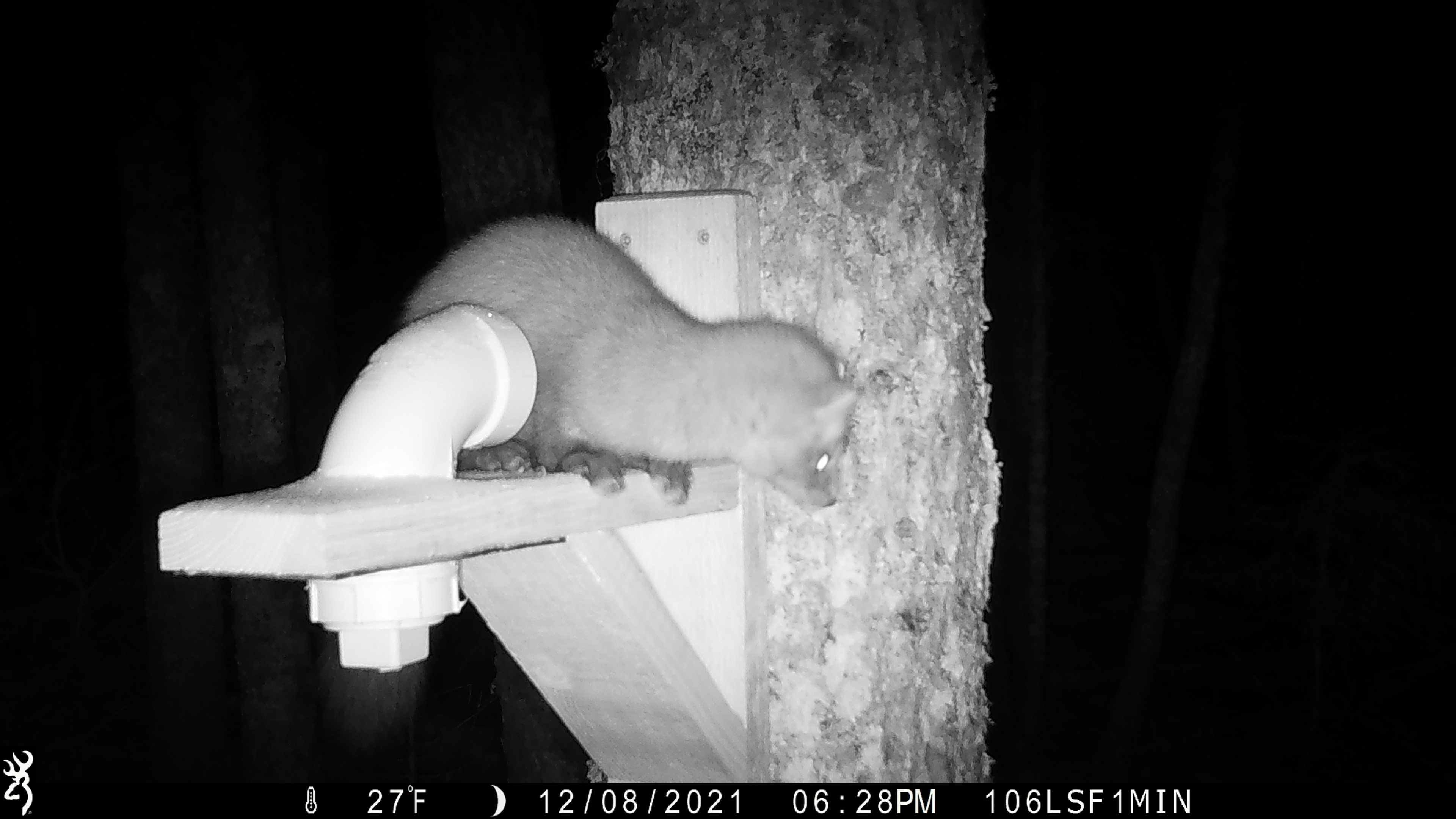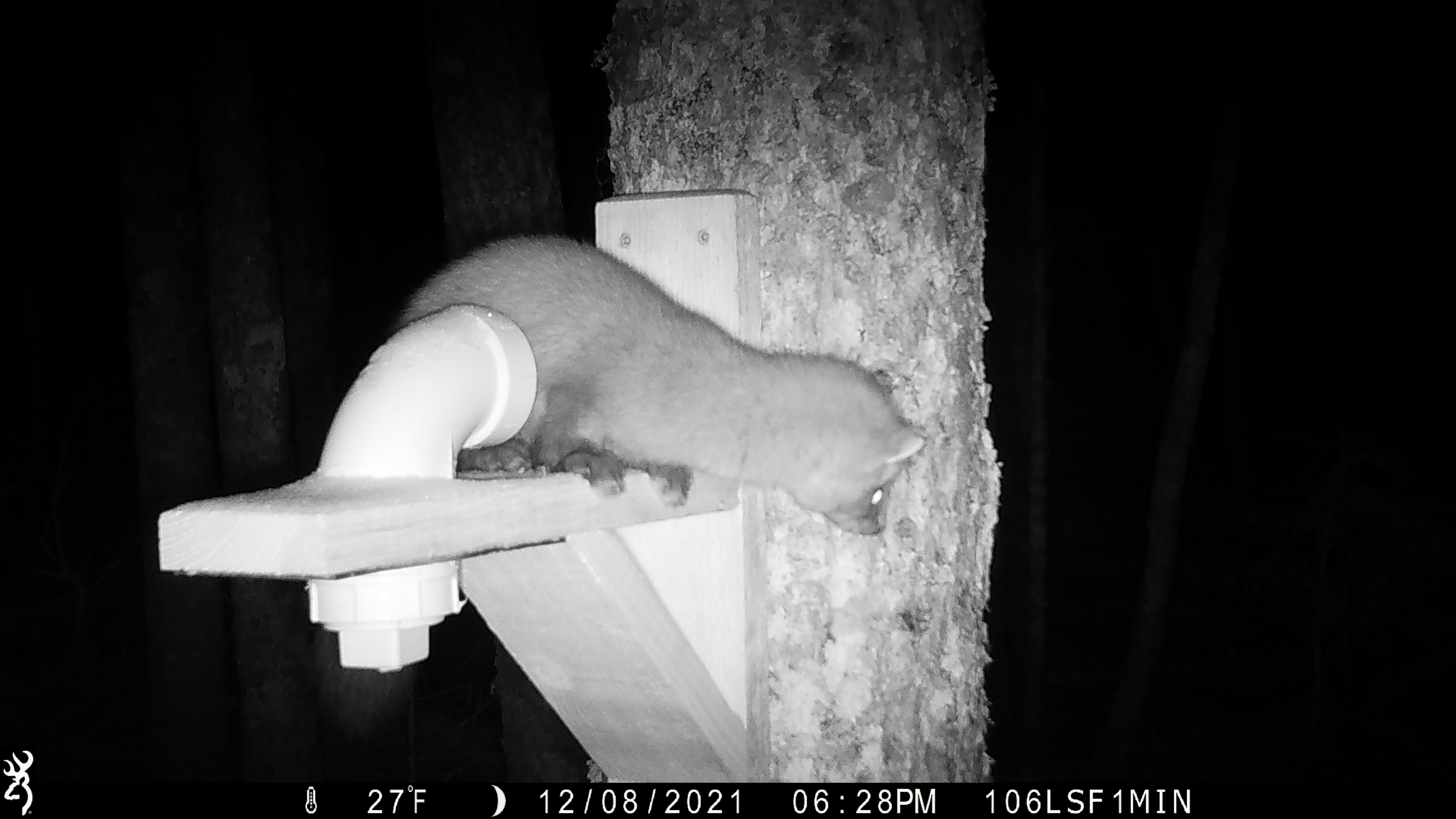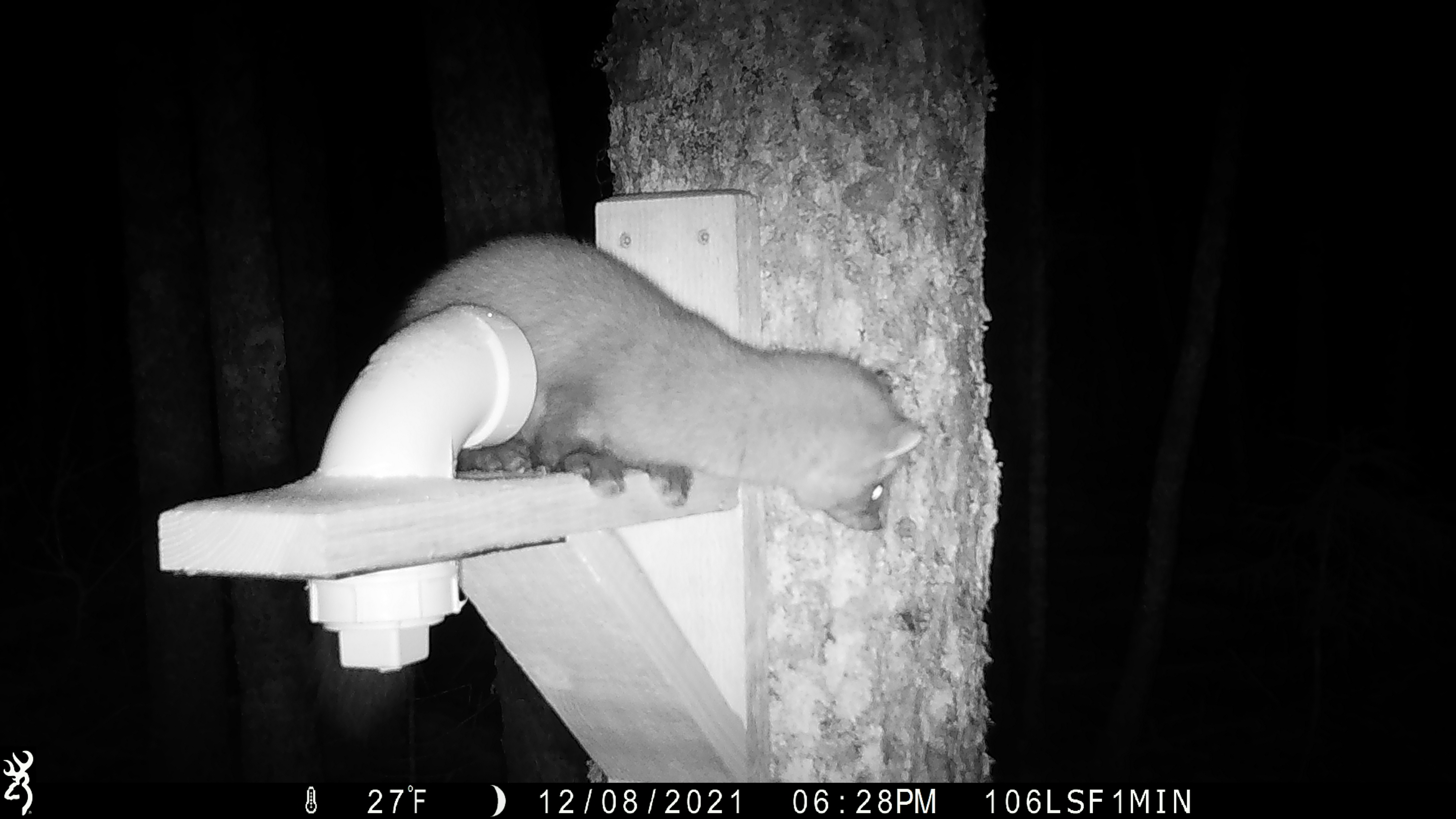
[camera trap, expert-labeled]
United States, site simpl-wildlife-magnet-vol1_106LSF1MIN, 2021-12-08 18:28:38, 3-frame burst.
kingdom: Animalia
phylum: Chordata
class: Mammalia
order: Carnivora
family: Mustelidae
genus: Martes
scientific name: Martes americana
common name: american marten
American marten (Martes americana).